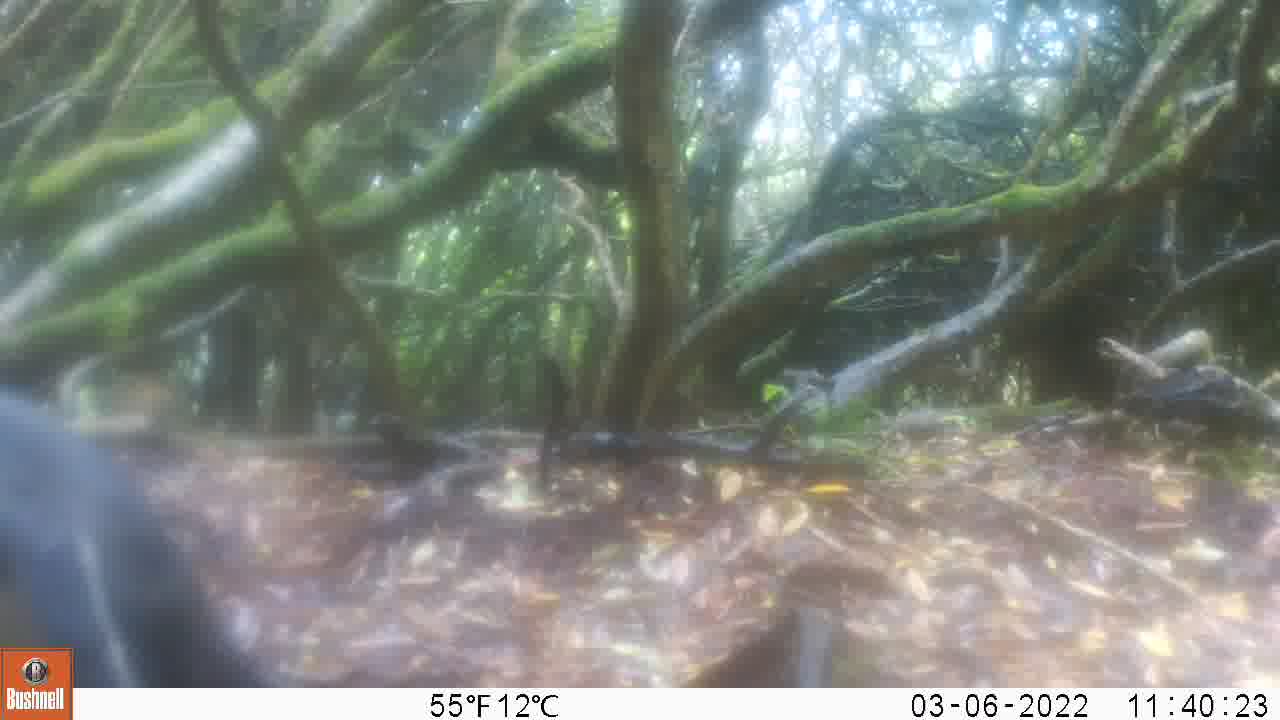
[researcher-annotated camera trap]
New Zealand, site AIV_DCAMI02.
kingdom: Animalia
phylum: Chordata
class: Aves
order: Sphenisciformes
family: Spheniscidae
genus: Megadyptes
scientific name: Megadyptes antipodes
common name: yellow-eyed penguin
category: yellow eyed penguin